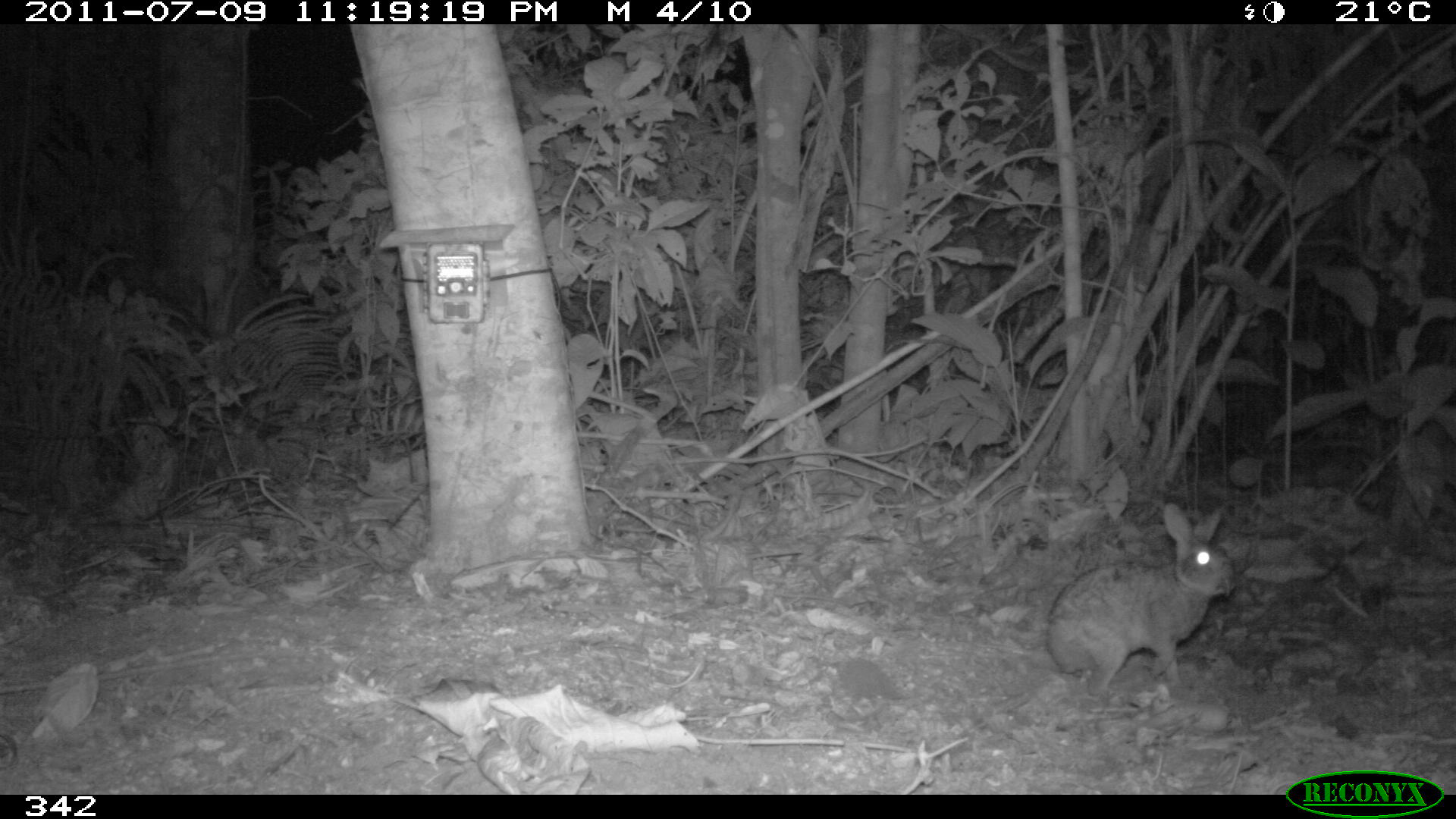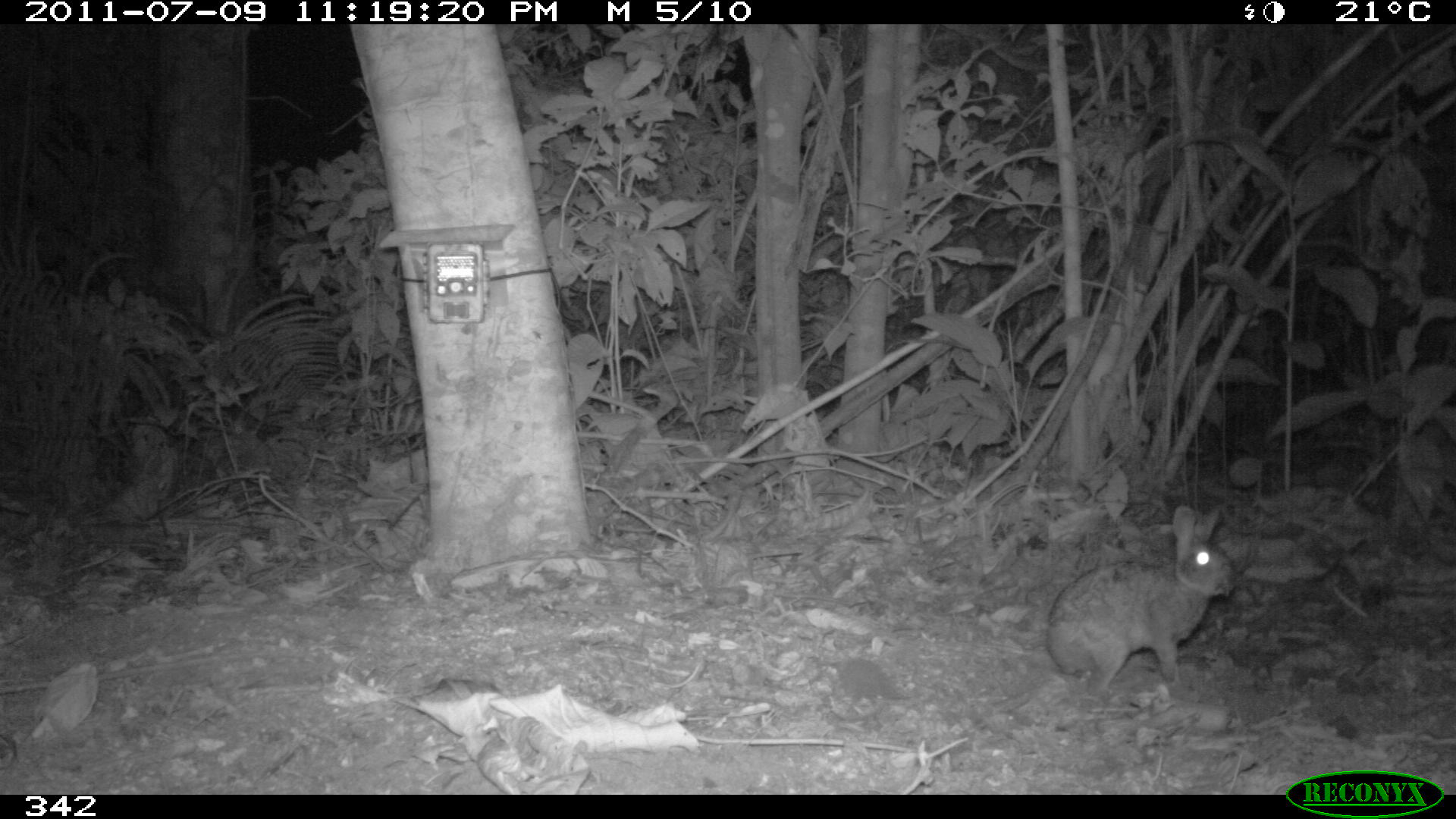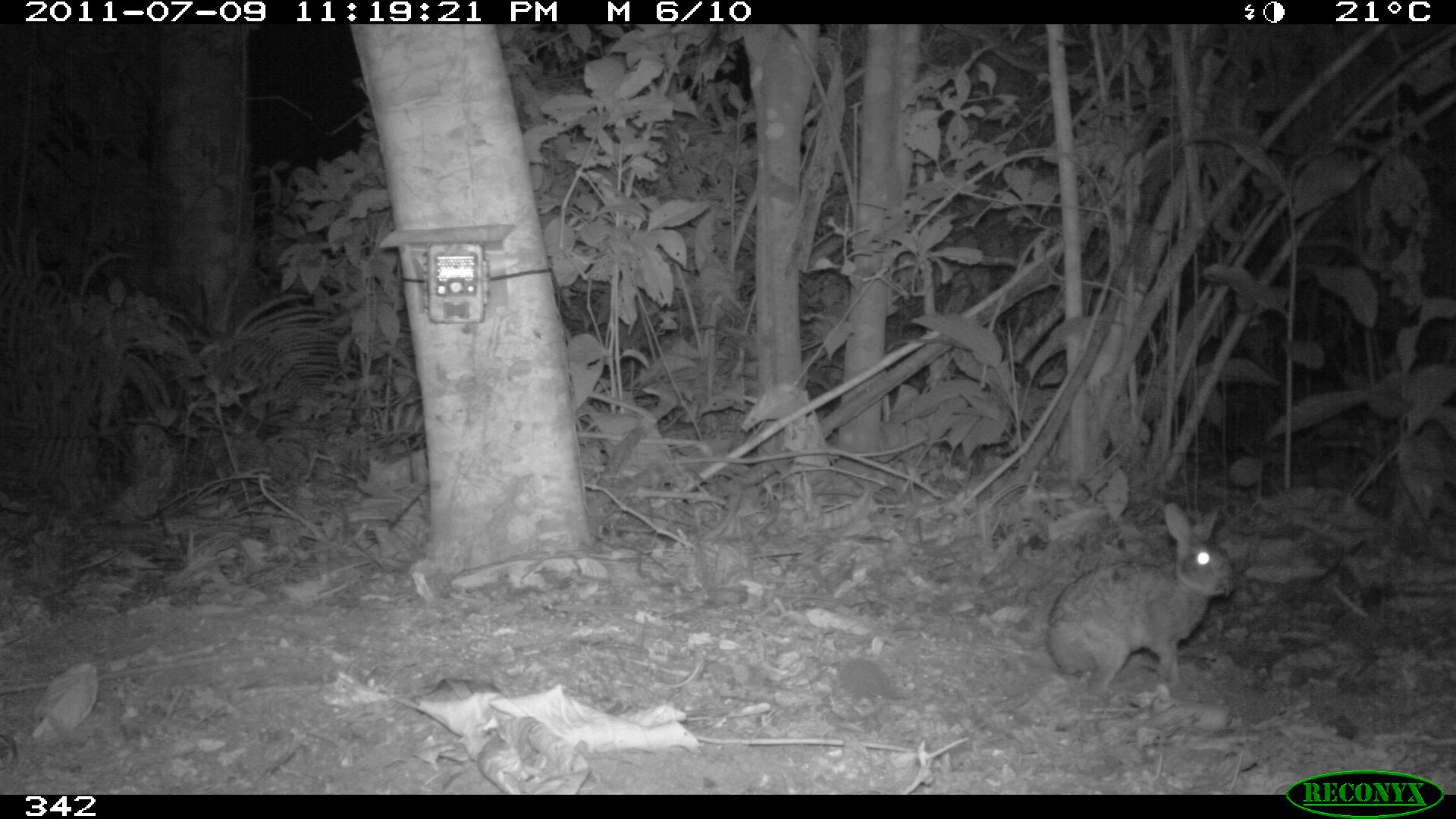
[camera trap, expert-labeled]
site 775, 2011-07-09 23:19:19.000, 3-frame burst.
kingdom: Animalia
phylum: Chordata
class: Mammalia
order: Lagomorpha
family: Leporidae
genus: Sylvilagus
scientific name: Sylvilagus brasiliensis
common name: tapeti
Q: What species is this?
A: Sylvilagus brasiliensis (tapeti).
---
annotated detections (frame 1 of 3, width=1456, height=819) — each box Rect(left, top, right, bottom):
sylvilagus brasiliensis: Rect(1041, 500, 1239, 701)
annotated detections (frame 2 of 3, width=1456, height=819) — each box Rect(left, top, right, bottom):
sylvilagus brasiliensis: Rect(1041, 502, 1241, 701)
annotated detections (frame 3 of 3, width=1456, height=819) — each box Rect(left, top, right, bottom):
sylvilagus brasiliensis: Rect(1046, 503, 1237, 699)